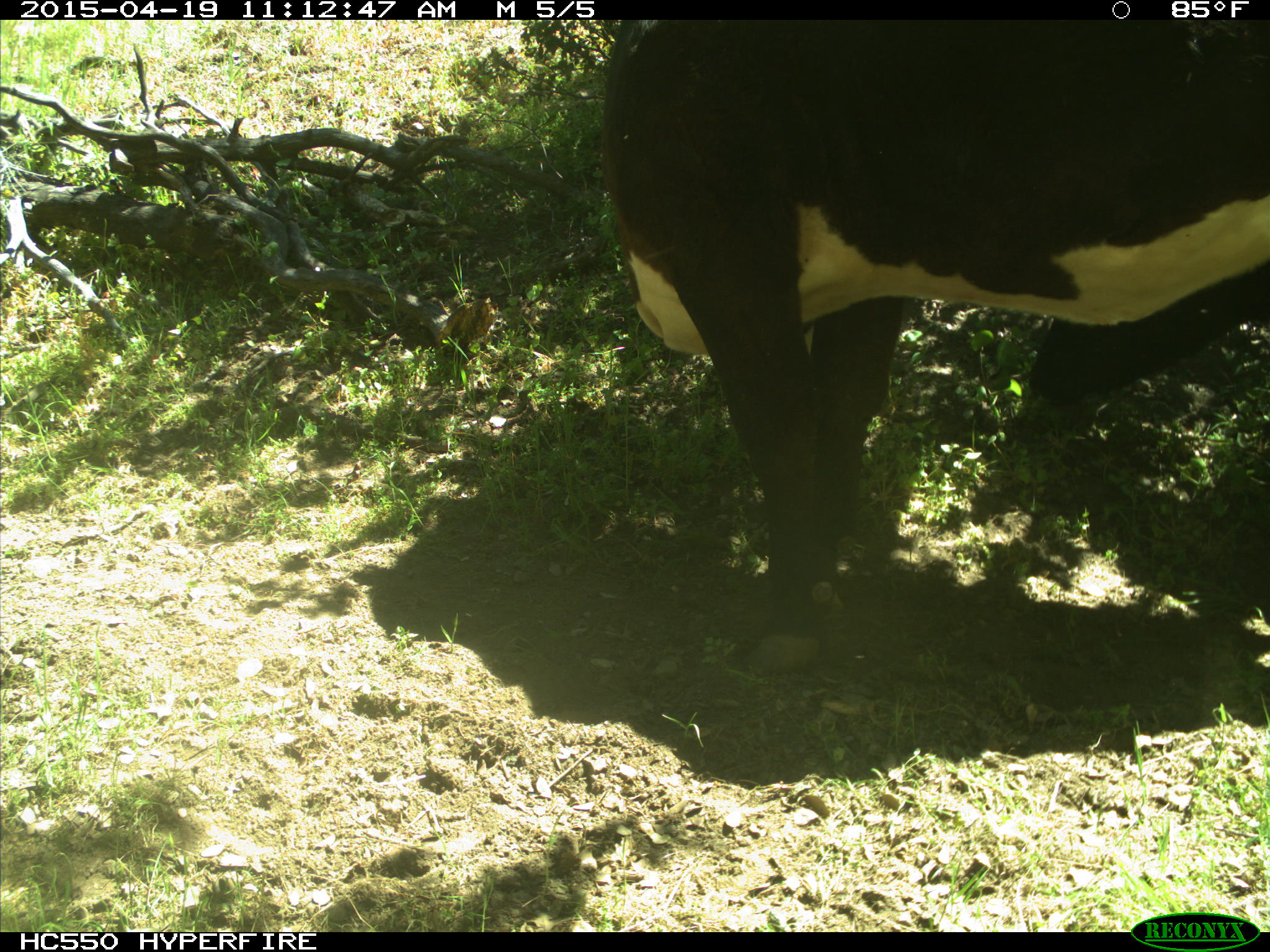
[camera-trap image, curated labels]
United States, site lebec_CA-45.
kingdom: Animalia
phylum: Chordata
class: Mammalia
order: Artiodactyla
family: Bovidae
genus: Bos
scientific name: Bos taurus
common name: domestic cow